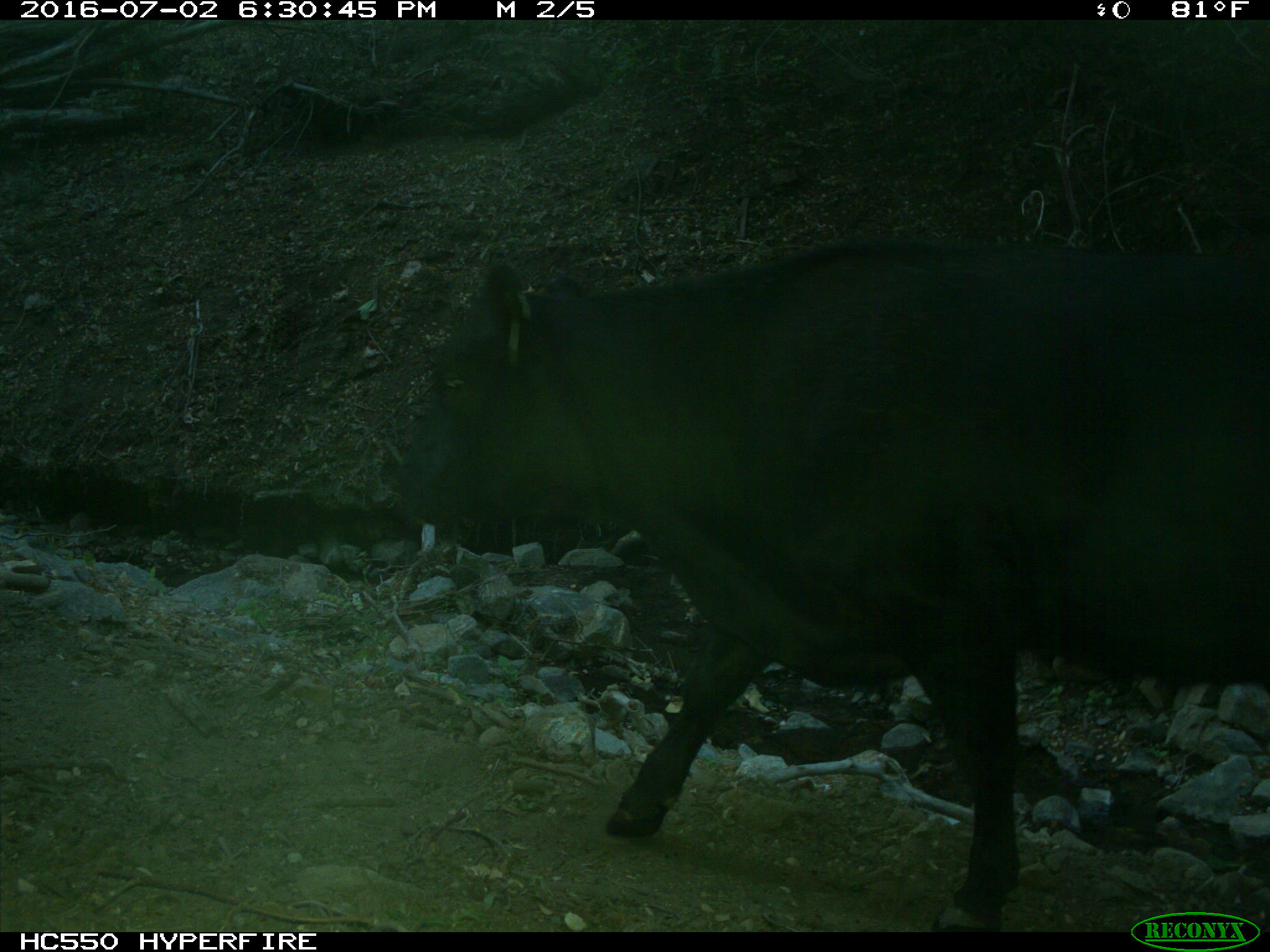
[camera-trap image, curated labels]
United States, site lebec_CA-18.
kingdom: Animalia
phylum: Chordata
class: Mammalia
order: Artiodactyla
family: Bovidae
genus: Bos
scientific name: Bos taurus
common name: domestic cow